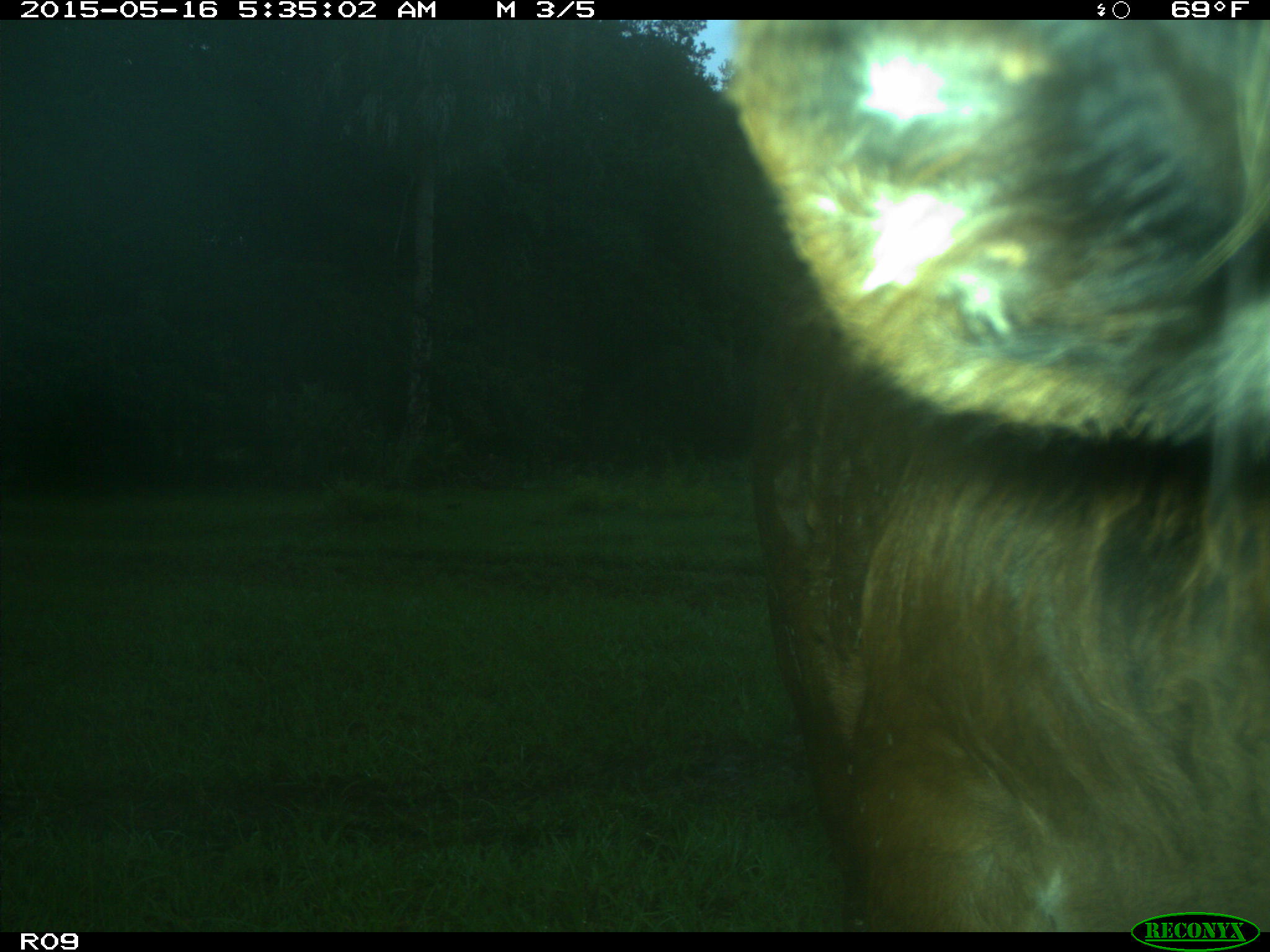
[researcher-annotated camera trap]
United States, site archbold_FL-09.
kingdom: Animalia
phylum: Chordata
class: Mammalia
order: Artiodactyla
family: Bovidae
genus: Bos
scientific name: Bos taurus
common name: domestic cow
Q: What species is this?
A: Bos taurus (domestic cow).